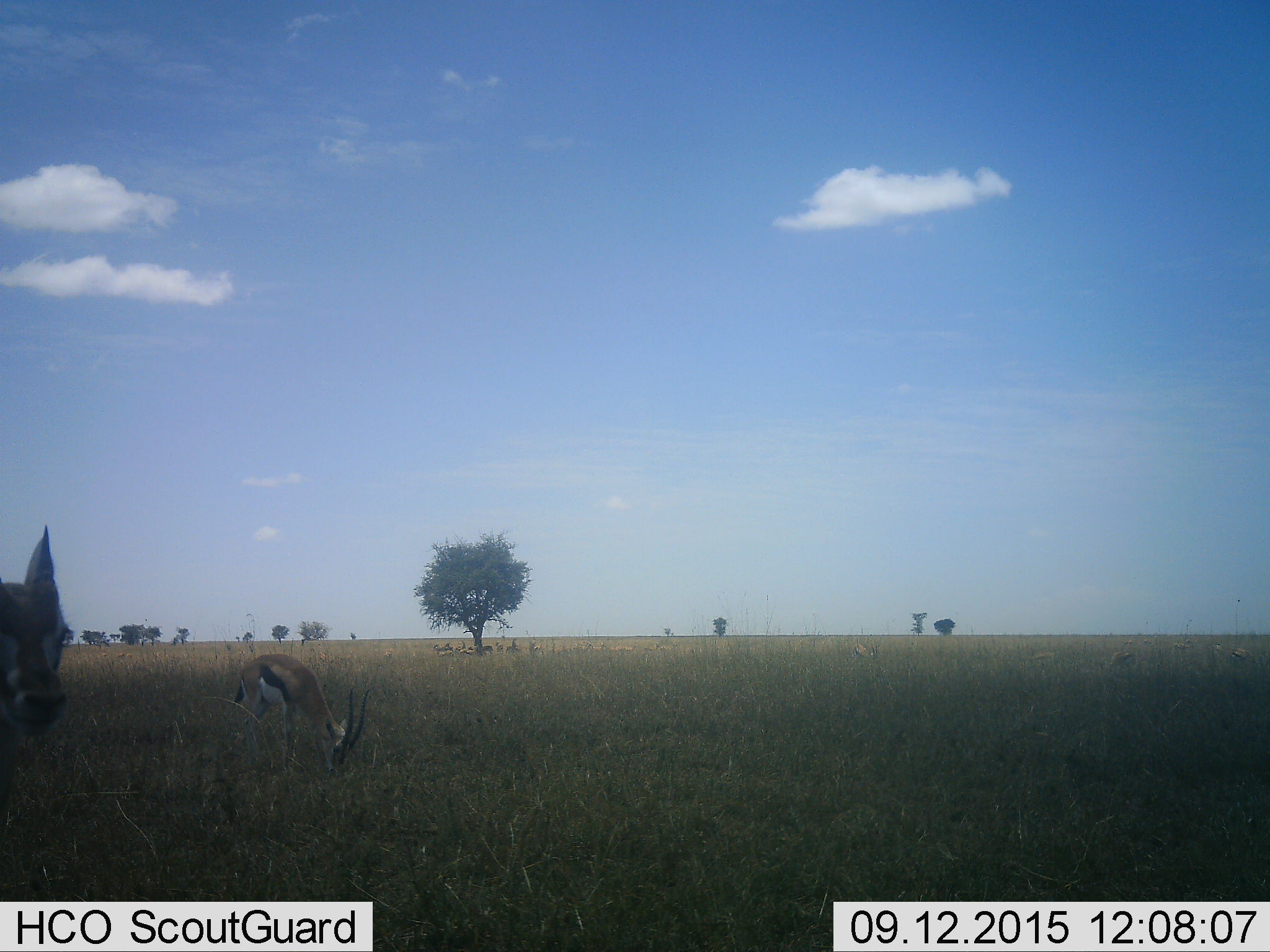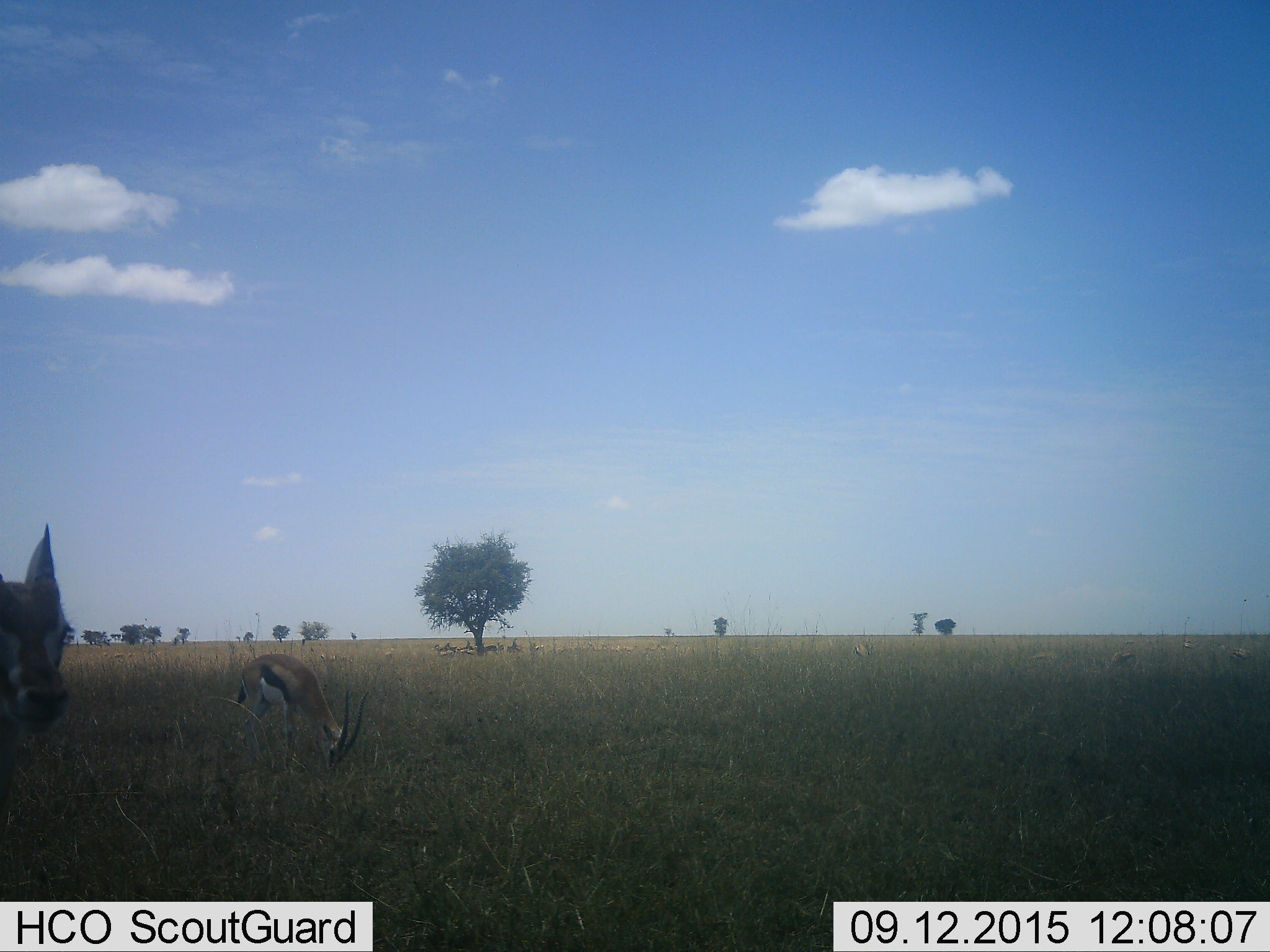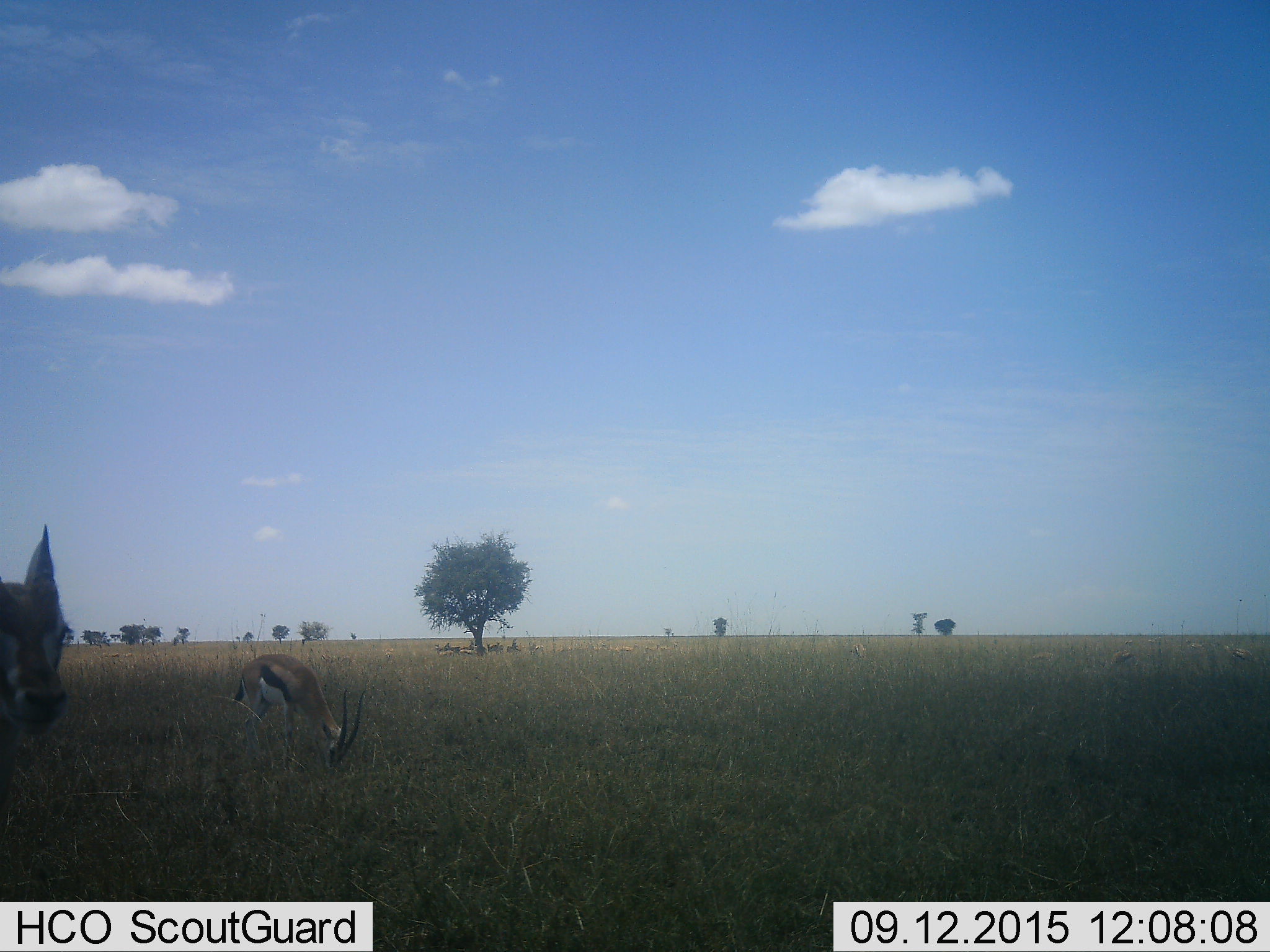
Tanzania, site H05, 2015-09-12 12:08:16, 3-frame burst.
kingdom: Animalia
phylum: Chordata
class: Mammalia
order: Artiodactyla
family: Bovidae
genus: Eudorcas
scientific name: Eudorcas thomsonii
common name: thomson's gazelle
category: gazellethomsons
Gazellethomsons (thomson's gazelle) (Eudorcas thomsonii), count 11-50. Behavior (volunteer vote fractions): standing 80%, resting 40%, moving 30%, interacting 0%. Young present (vote fraction): 10%. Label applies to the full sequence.